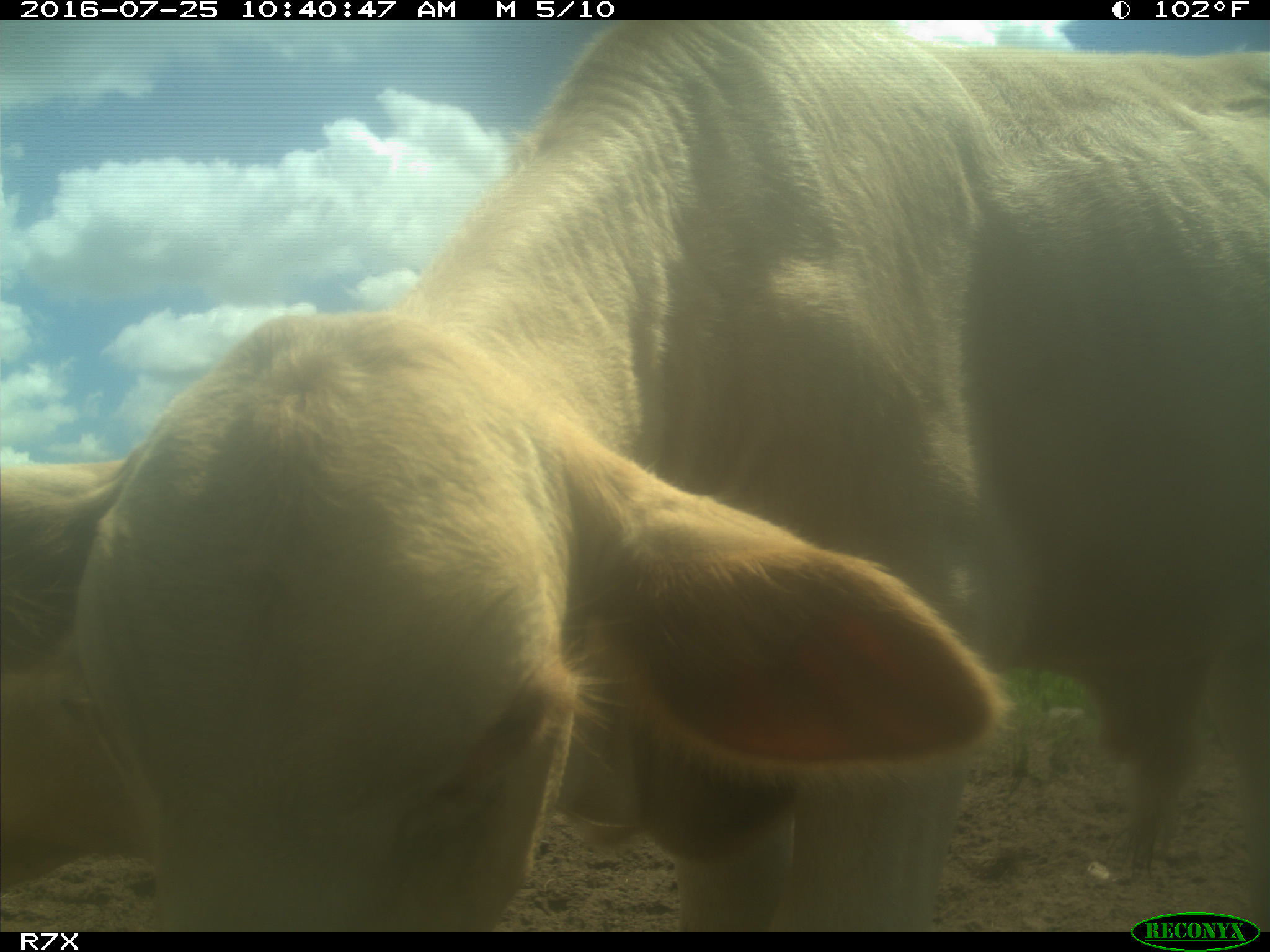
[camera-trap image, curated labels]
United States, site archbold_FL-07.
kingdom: Animalia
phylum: Chordata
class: Mammalia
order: Artiodactyla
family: Bovidae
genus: Bos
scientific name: Bos taurus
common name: domestic cow